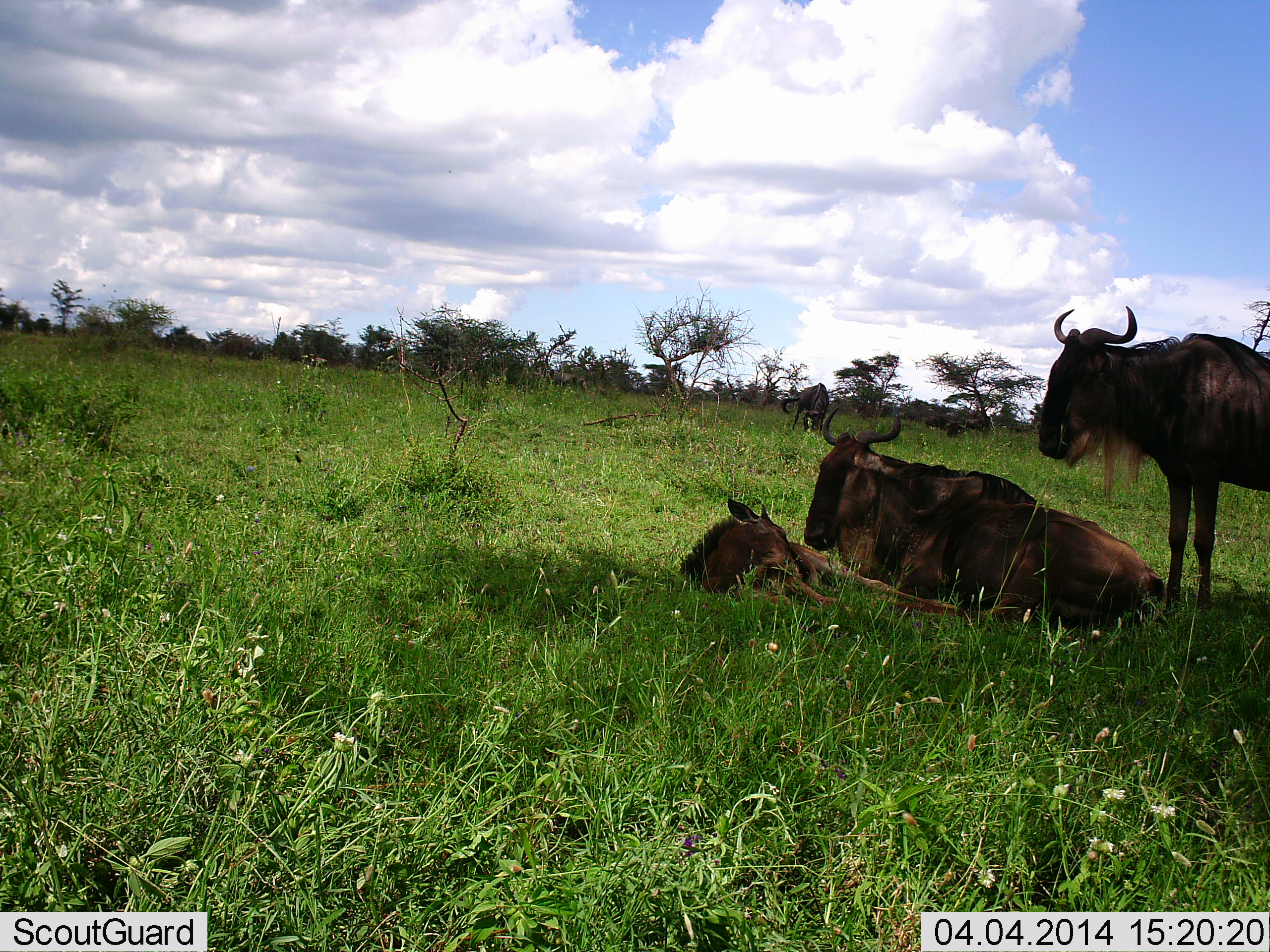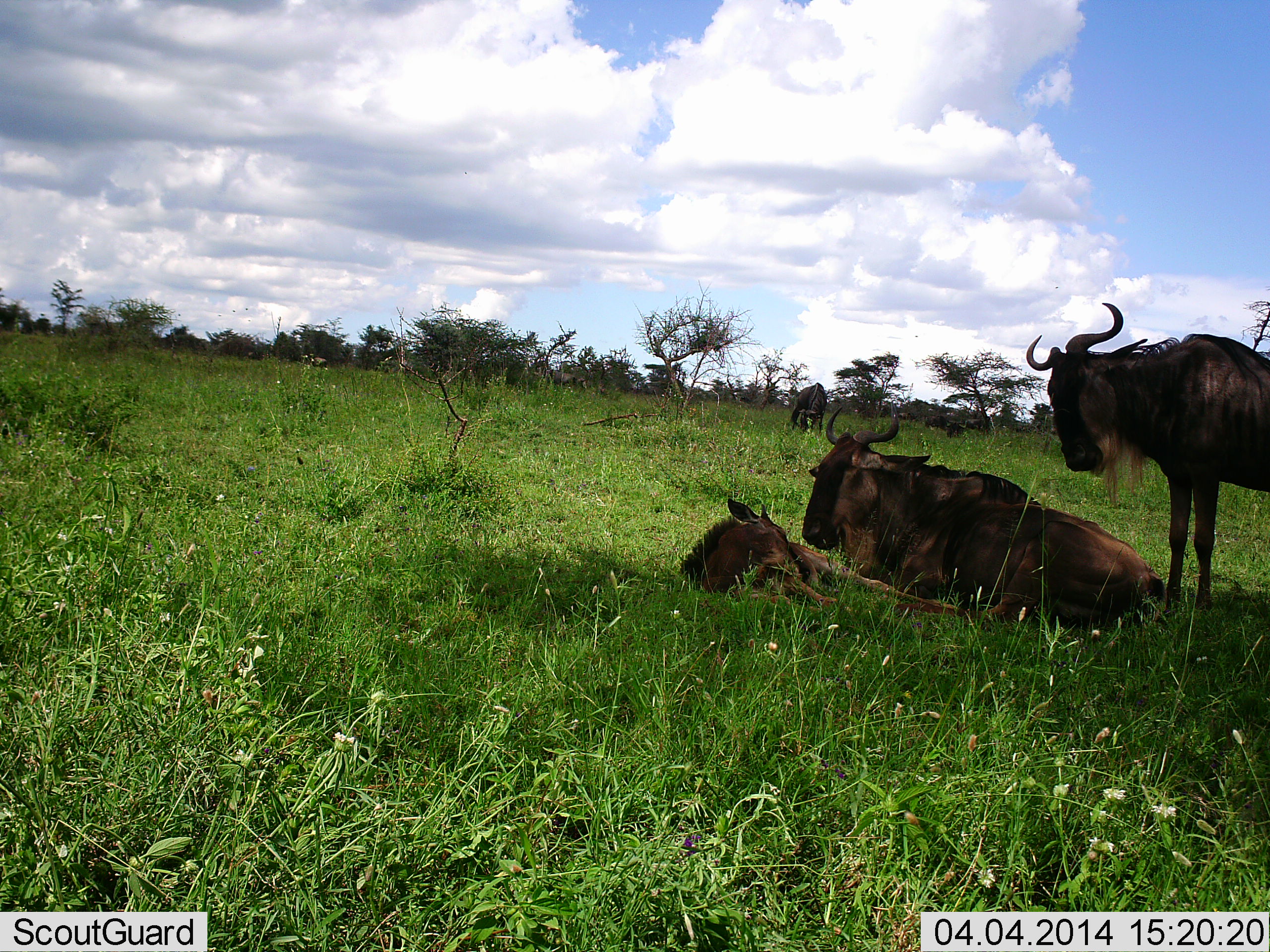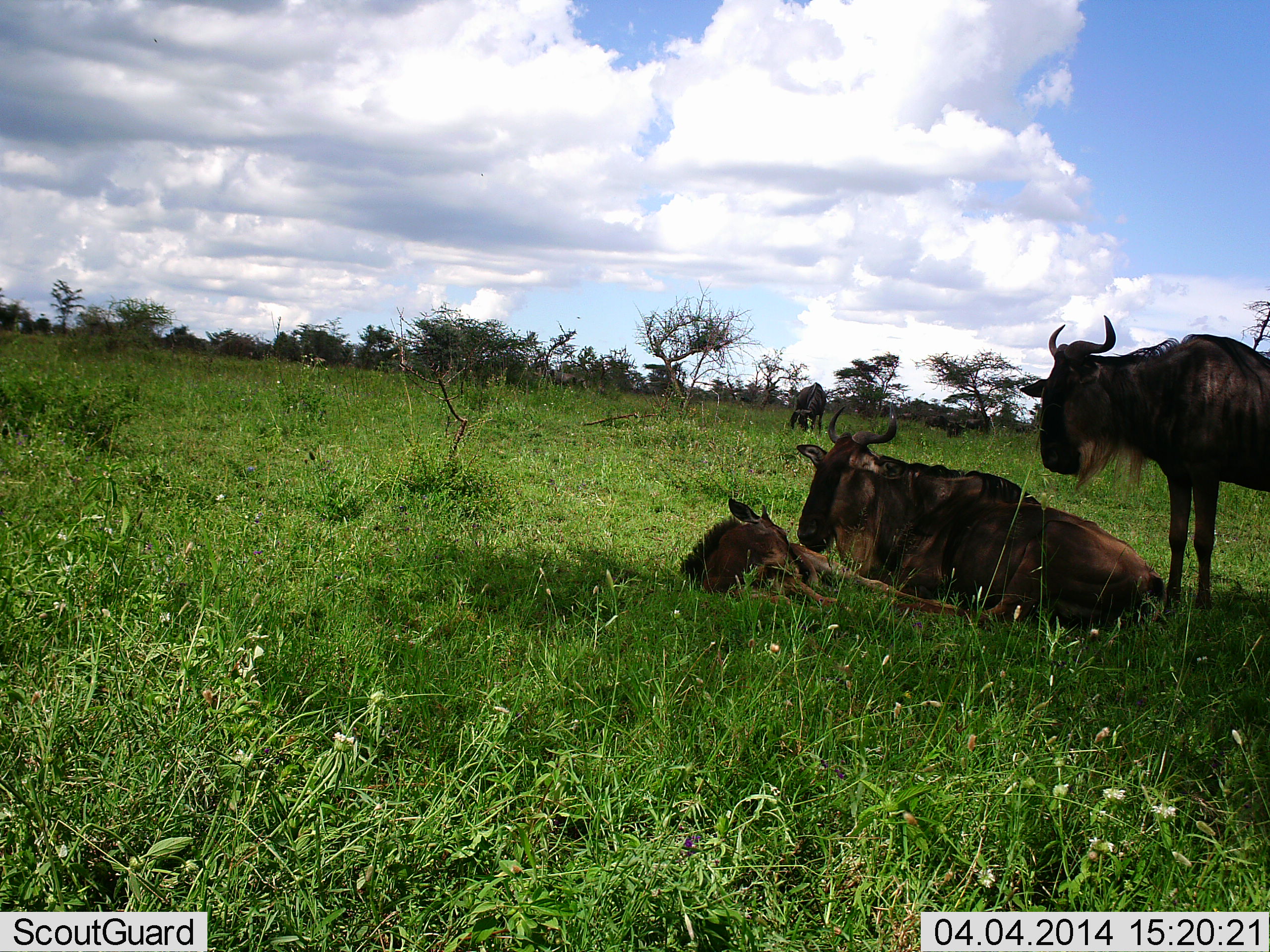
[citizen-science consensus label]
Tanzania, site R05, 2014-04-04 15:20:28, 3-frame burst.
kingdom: Animalia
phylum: Chordata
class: Mammalia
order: Artiodactyla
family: Bovidae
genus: Connochaetes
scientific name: Connochaetes taurinus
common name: blue wildebeest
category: wildebeest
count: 4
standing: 90%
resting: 100%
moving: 0%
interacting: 0%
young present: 80%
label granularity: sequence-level